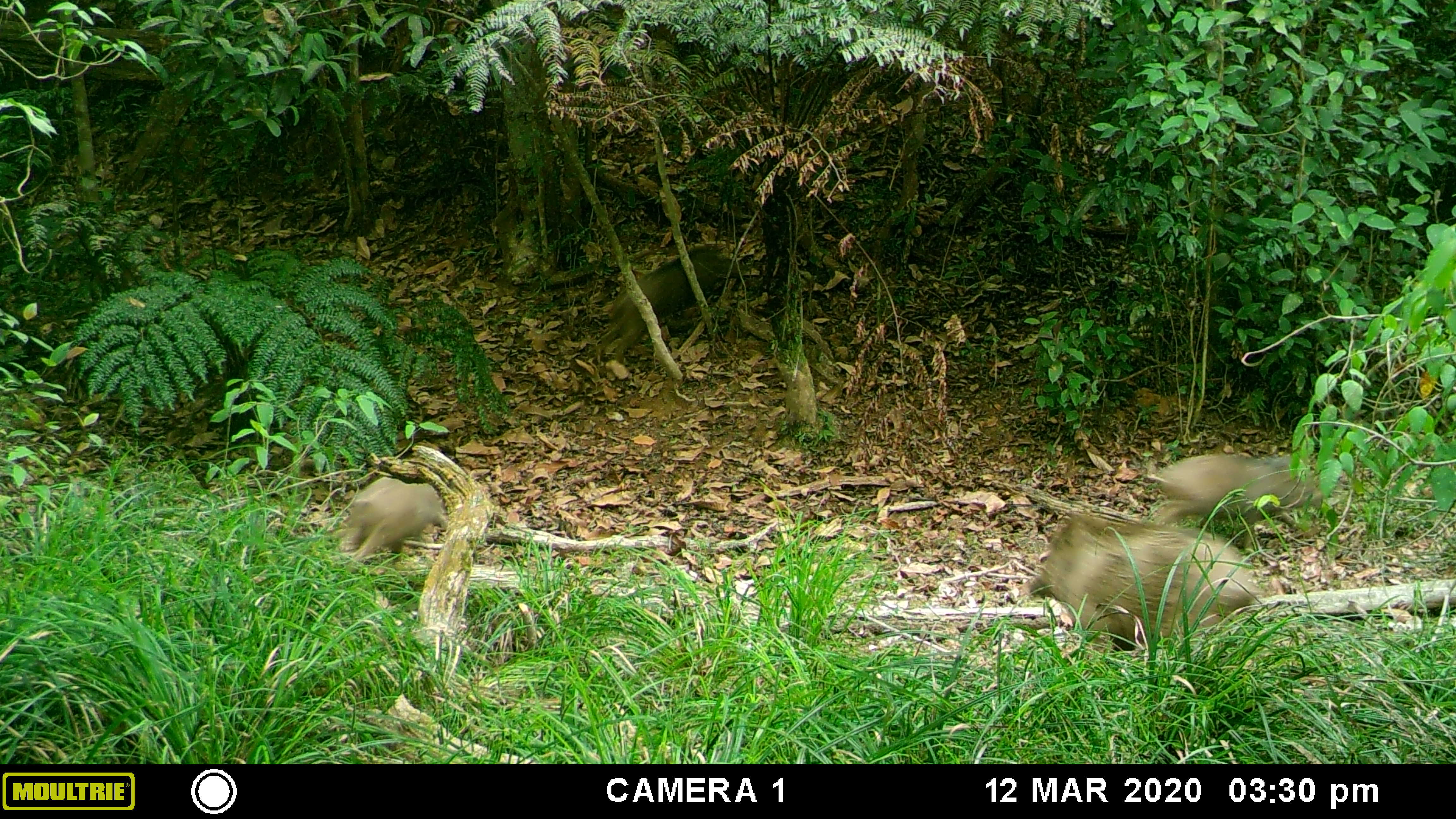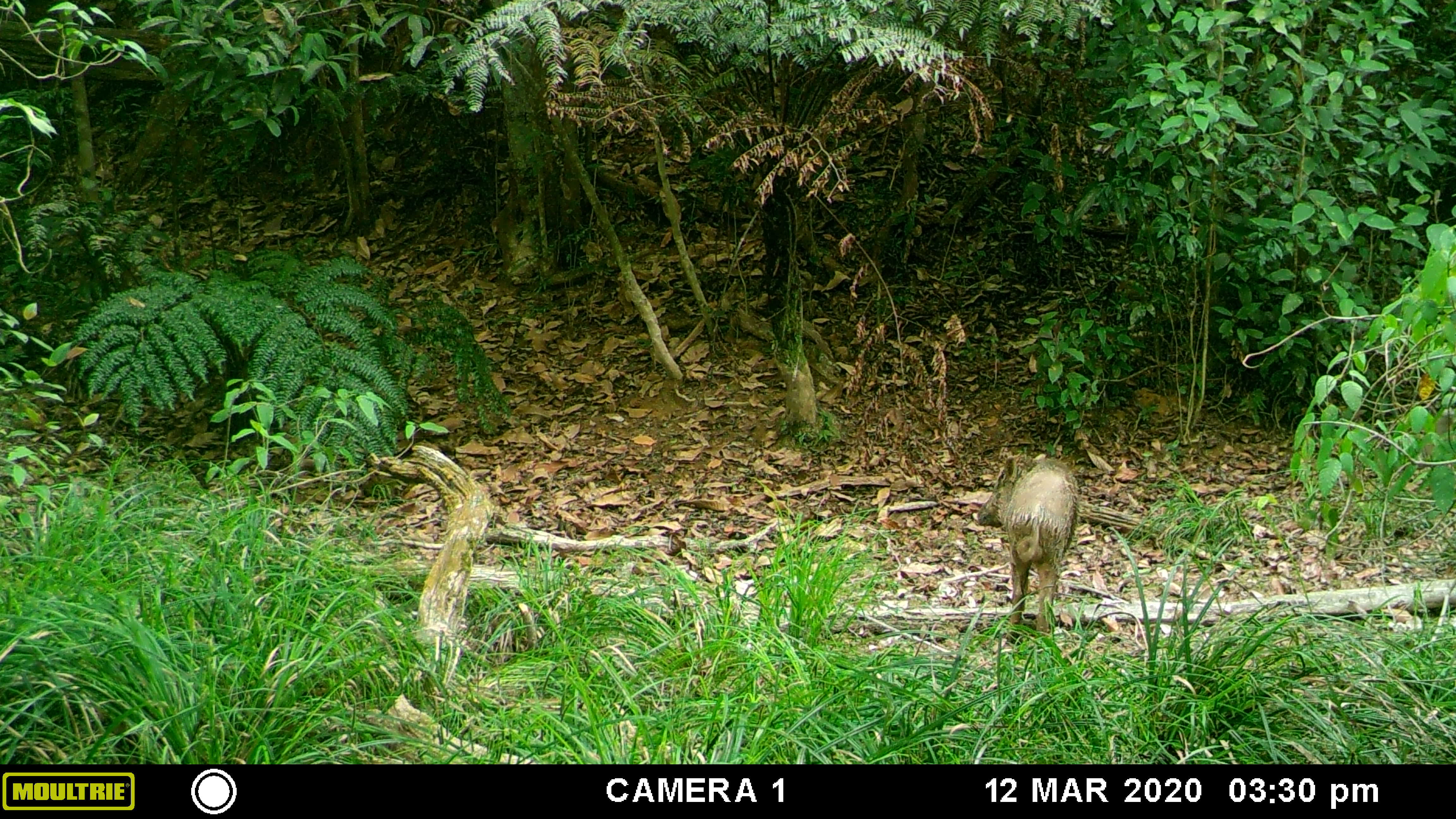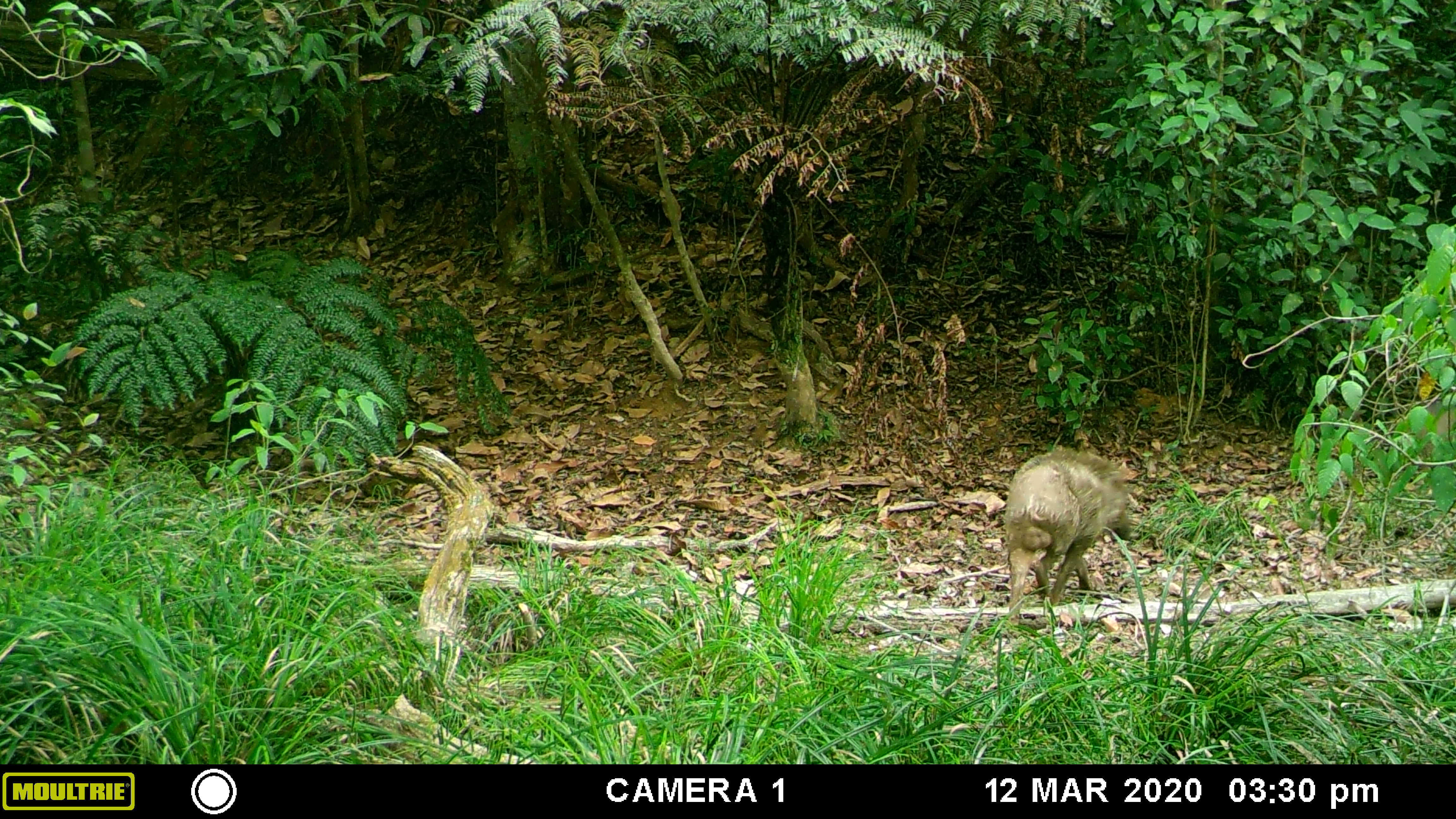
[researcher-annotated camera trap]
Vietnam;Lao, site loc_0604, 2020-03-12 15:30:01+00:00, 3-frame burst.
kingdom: Animalia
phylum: Chordata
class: Mammalia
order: Artiodactyla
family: Suidae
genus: Sus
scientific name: Sus scrofa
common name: eurasian wild pig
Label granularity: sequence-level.